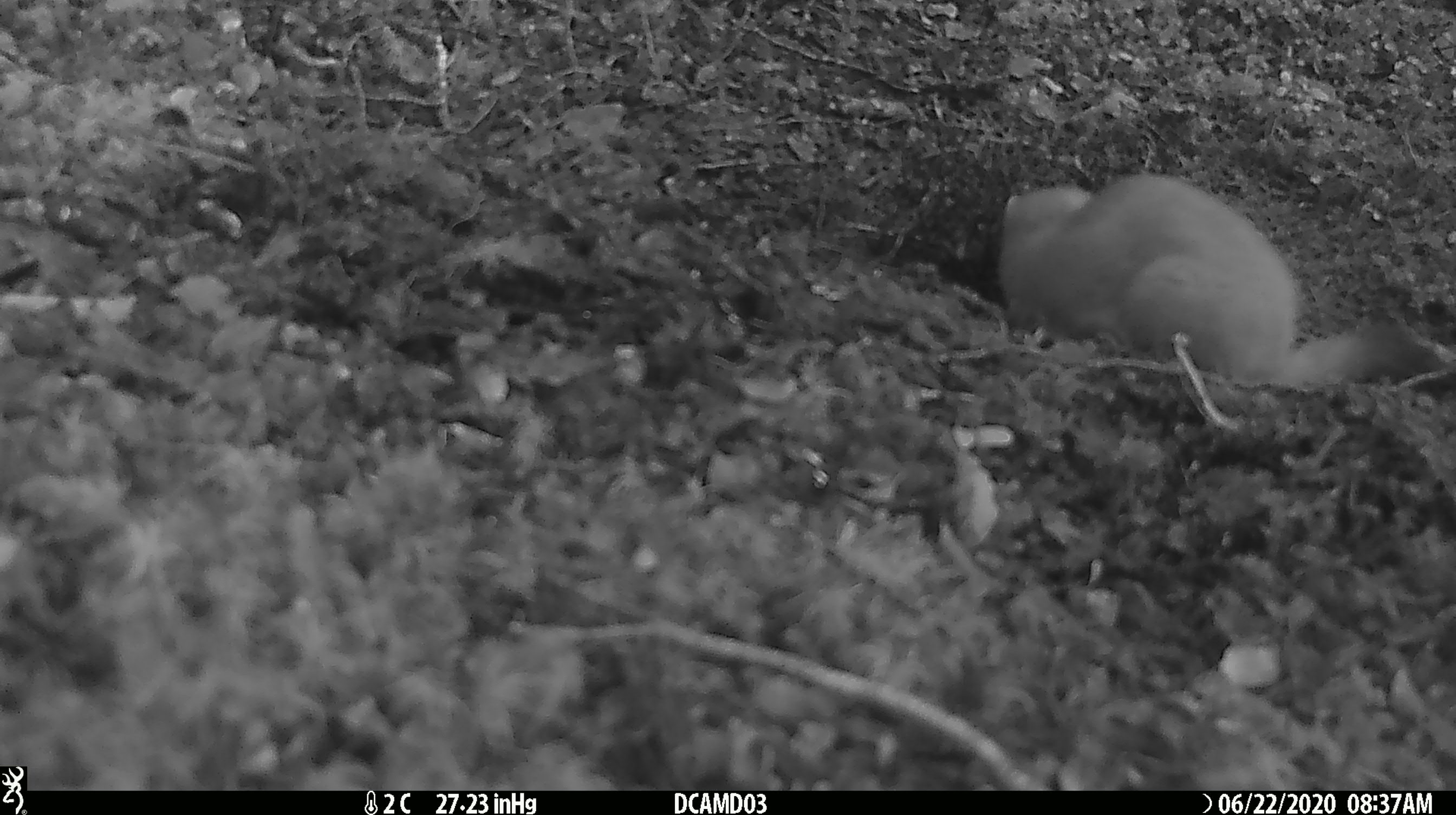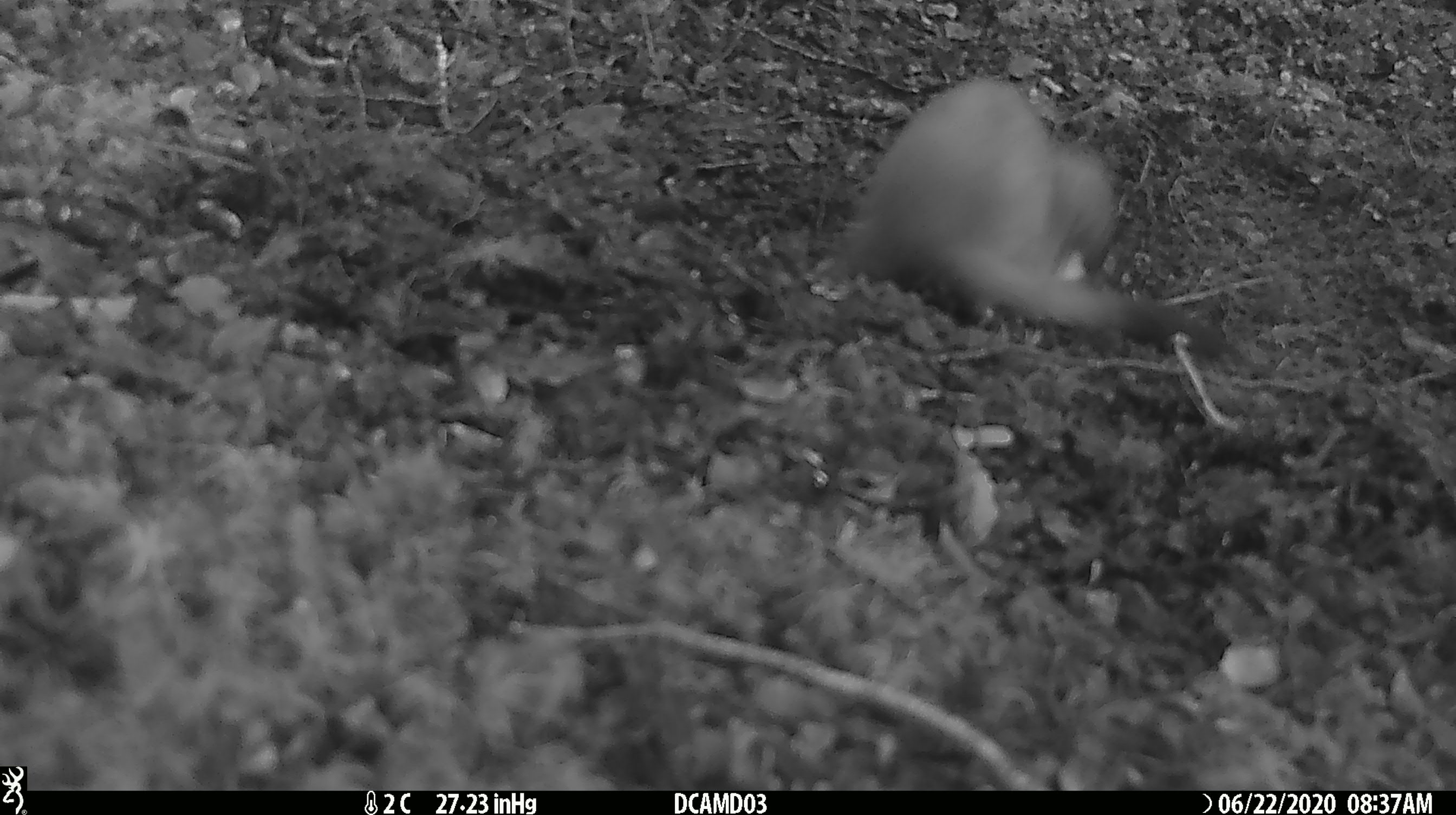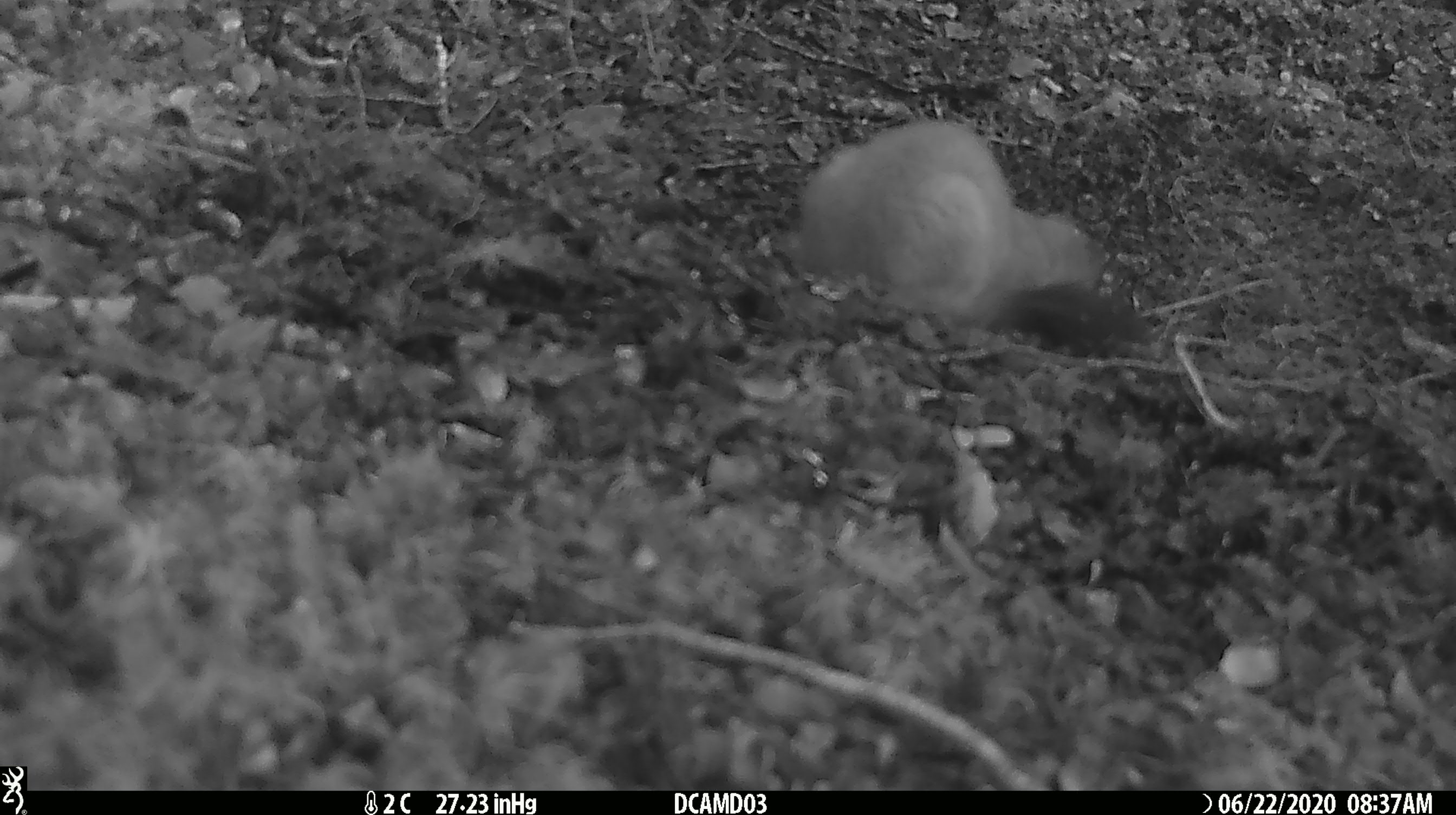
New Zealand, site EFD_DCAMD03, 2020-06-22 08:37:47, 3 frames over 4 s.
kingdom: Animalia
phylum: Chordata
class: Mammalia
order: Carnivora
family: Mustelidae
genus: Mustela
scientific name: Mustela erminea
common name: stoat